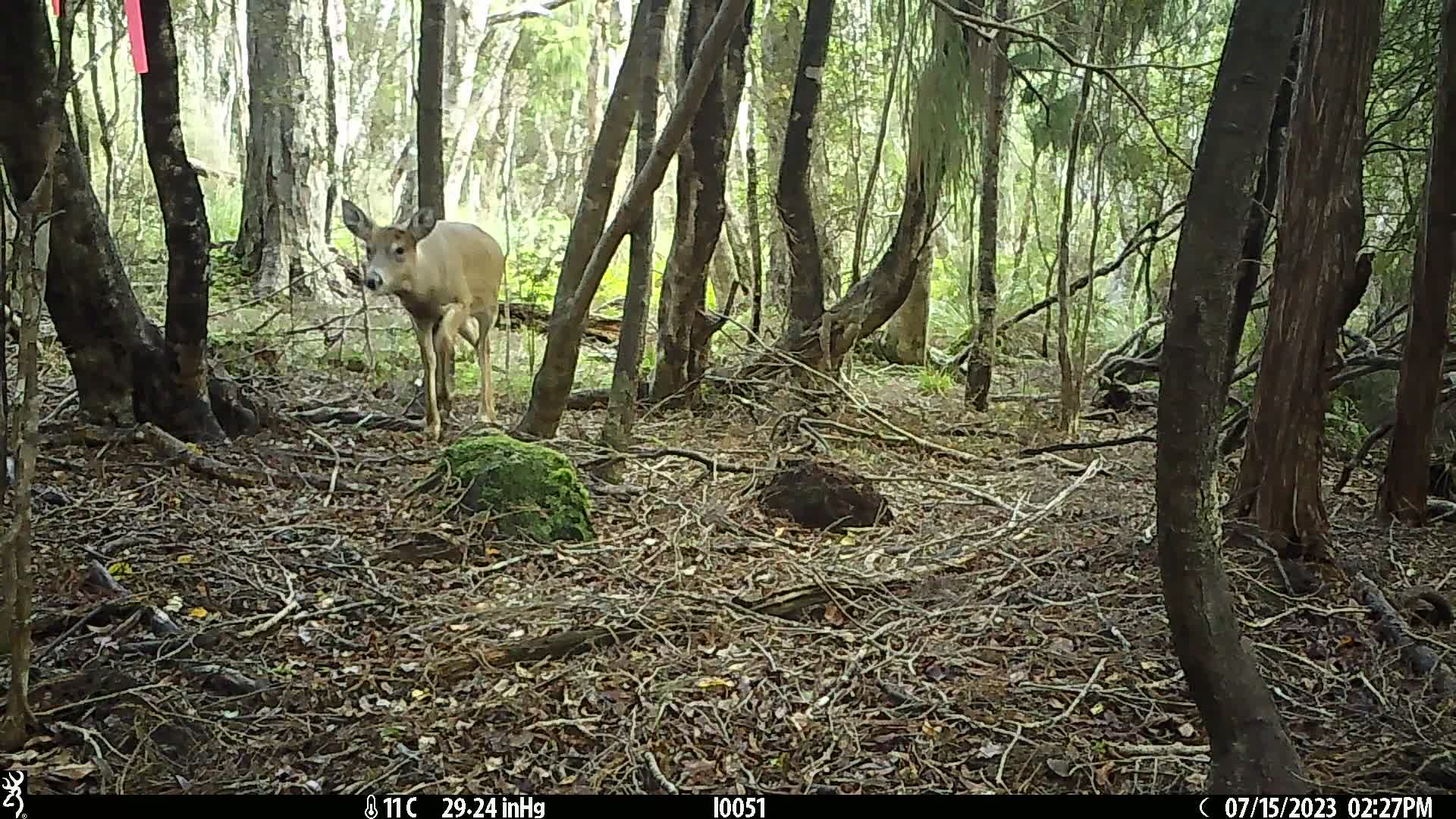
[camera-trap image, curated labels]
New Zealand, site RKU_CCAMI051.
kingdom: Animalia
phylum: Chordata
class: Mammalia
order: Artiodactyla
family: Cervidae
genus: Odocoileus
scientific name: Odocoileus virginianus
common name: white-tailed deer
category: white tailed deer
White tailed deer (white-tailed deer) (Odocoileus virginianus).